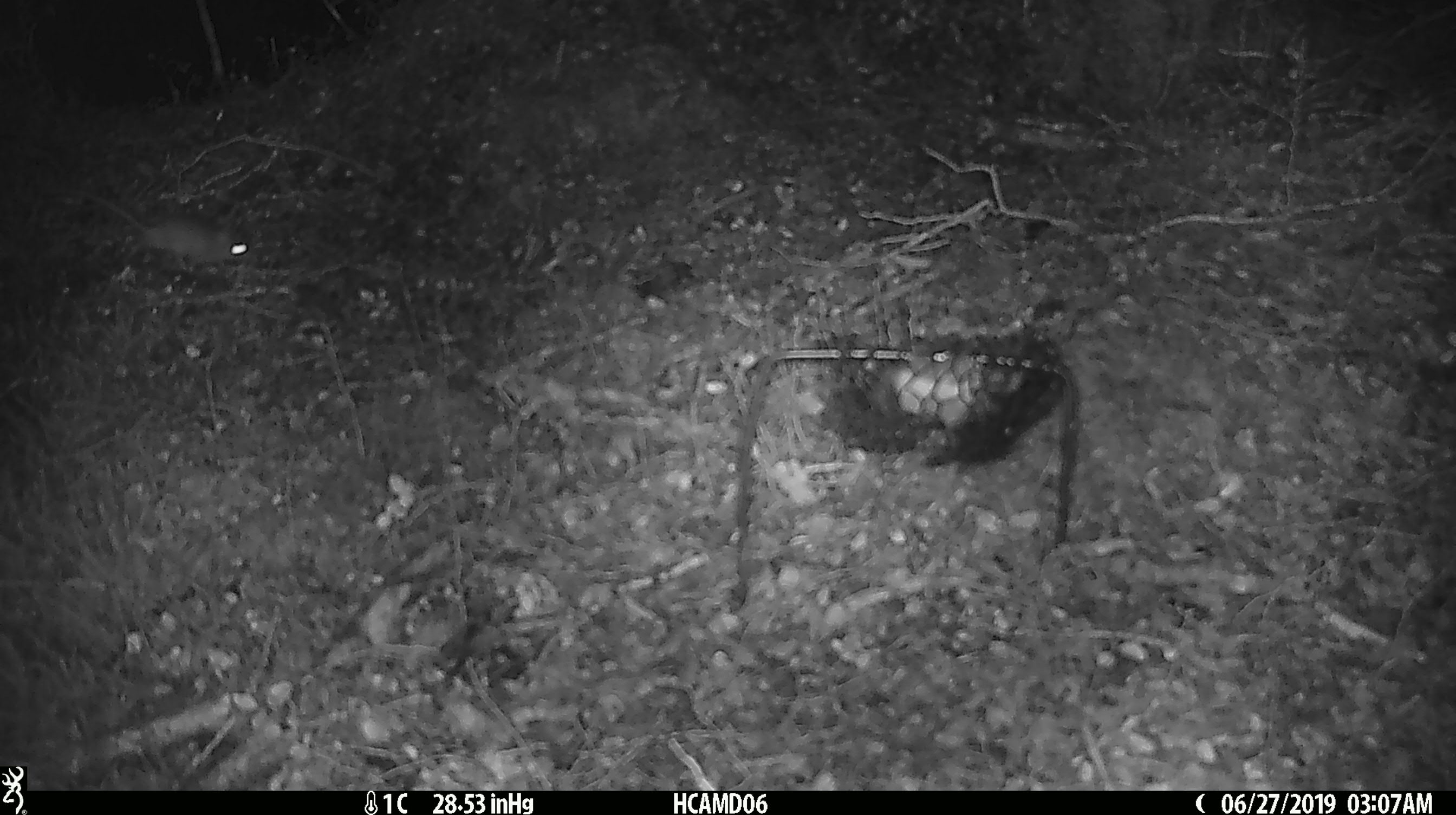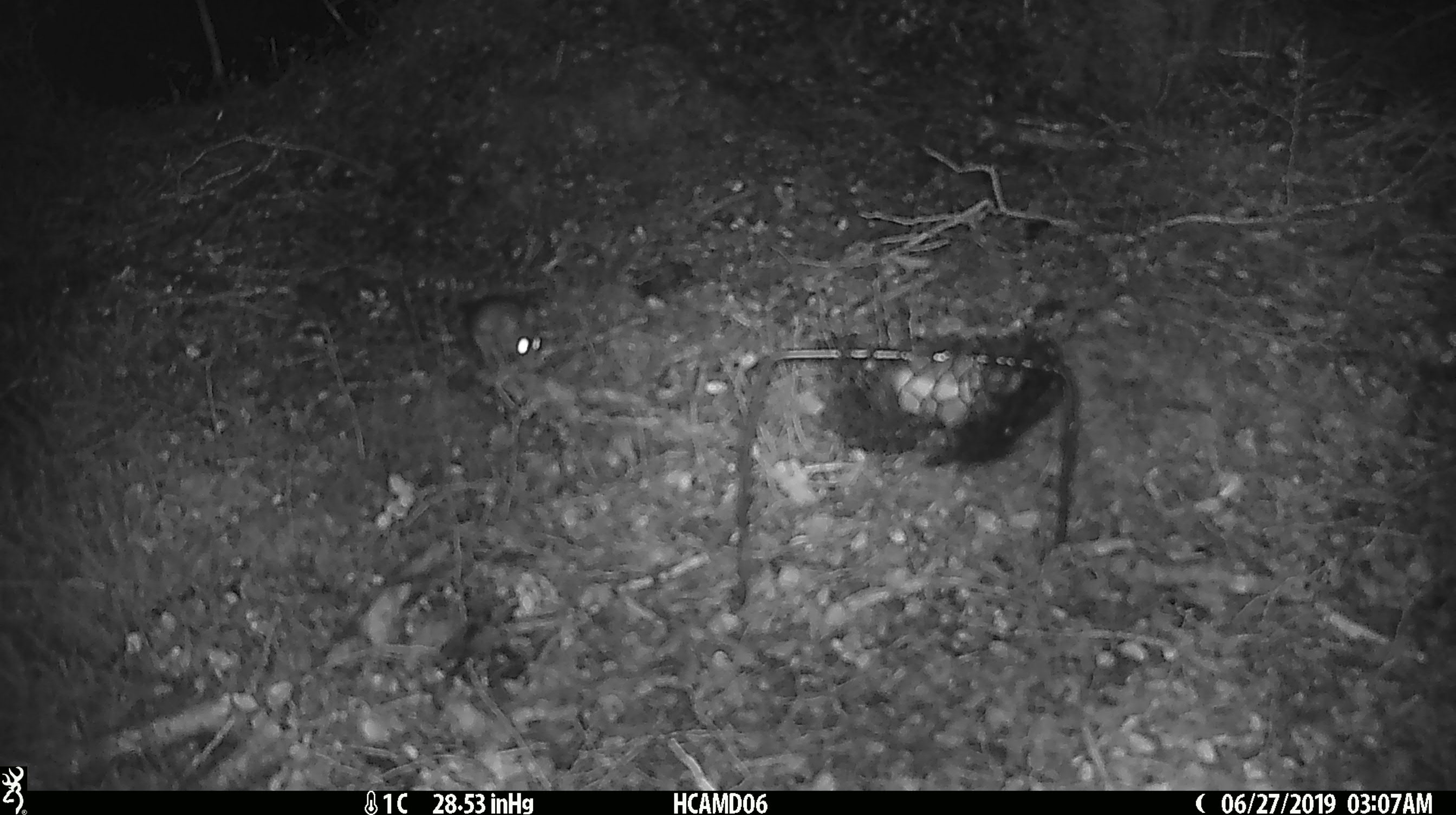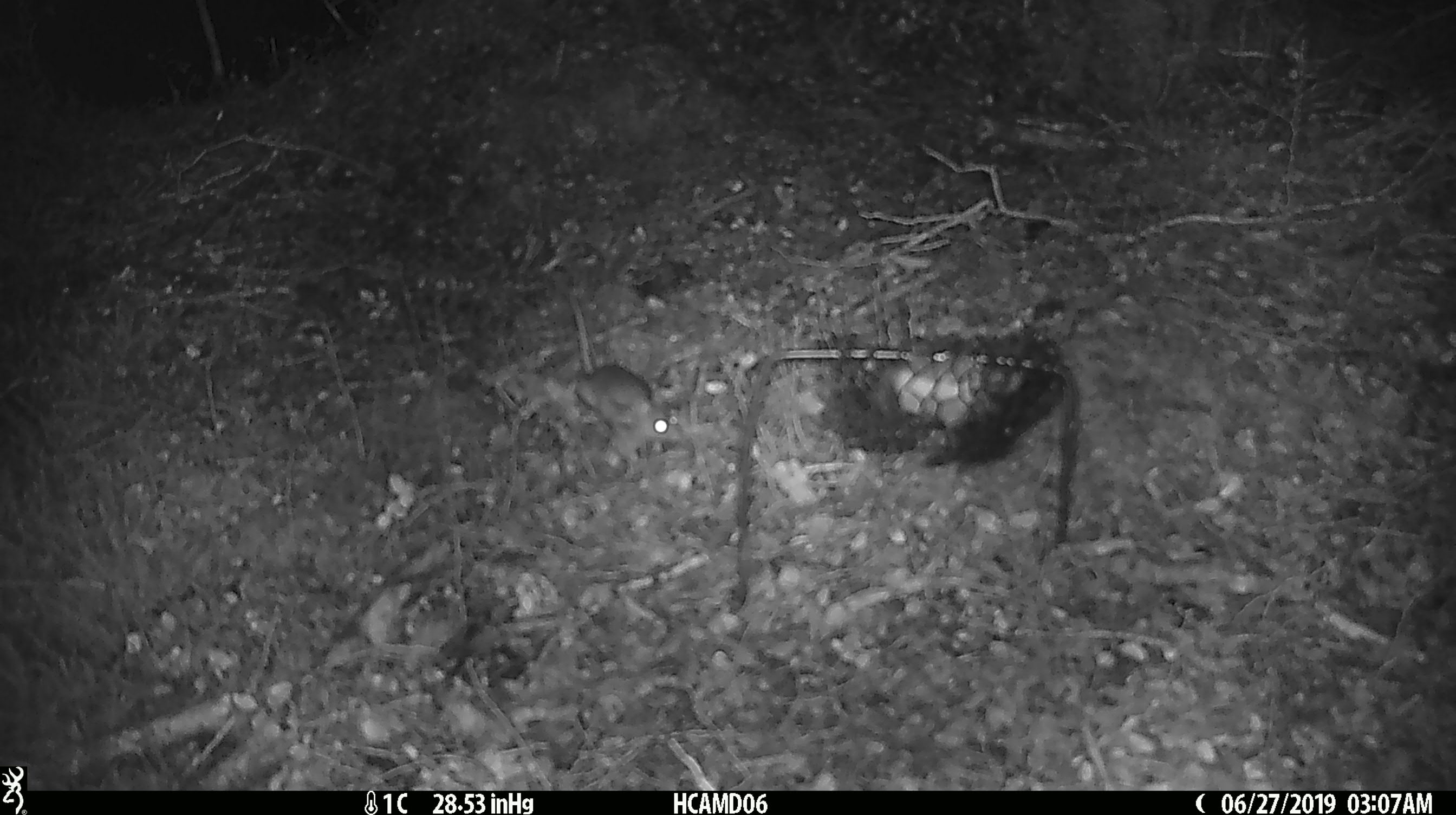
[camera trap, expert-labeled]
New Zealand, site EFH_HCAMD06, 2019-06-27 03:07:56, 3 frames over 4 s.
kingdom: Animalia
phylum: Chordata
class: Mammalia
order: Rodentia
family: Muridae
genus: Mus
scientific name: Mus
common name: mouse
Mouse (Mus).